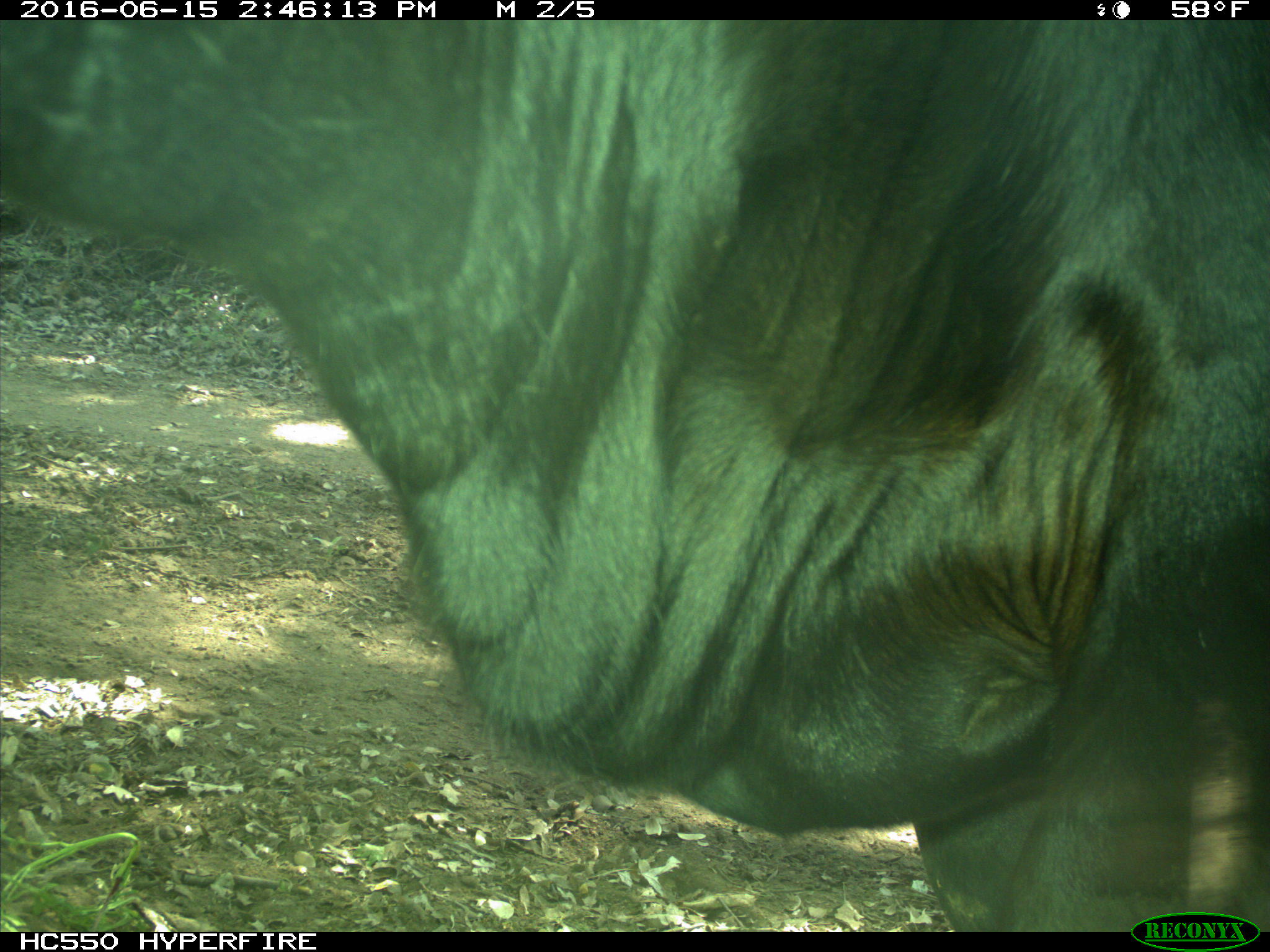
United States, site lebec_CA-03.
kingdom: Animalia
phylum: Chordata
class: Mammalia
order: Artiodactyla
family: Bovidae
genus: Bos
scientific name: Bos taurus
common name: domestic cow